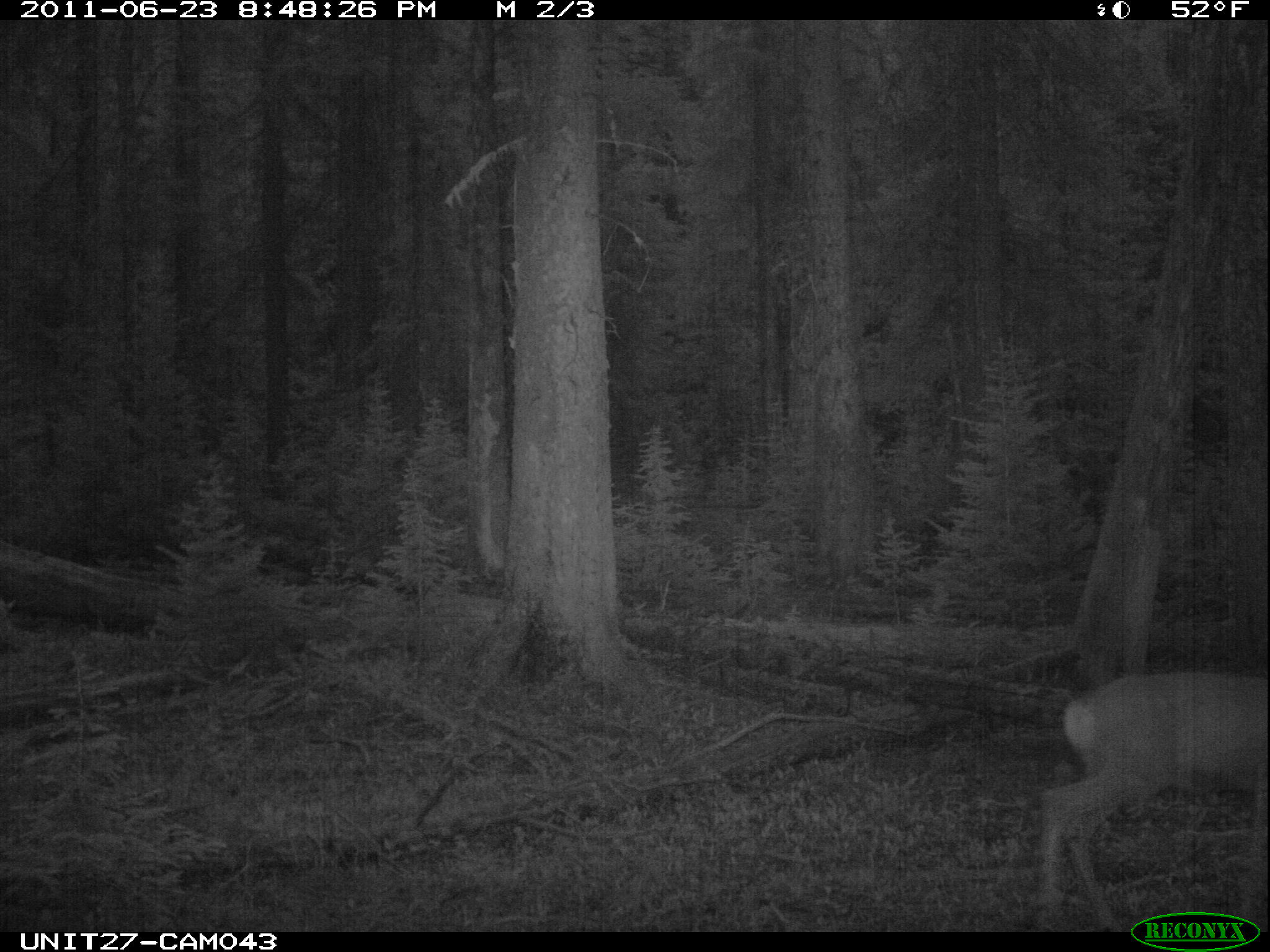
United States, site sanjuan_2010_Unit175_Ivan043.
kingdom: Animalia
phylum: Chordata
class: Mammalia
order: Artiodactyla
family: Cervidae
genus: Odocoileus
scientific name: Odocoileus hemionus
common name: mule deer